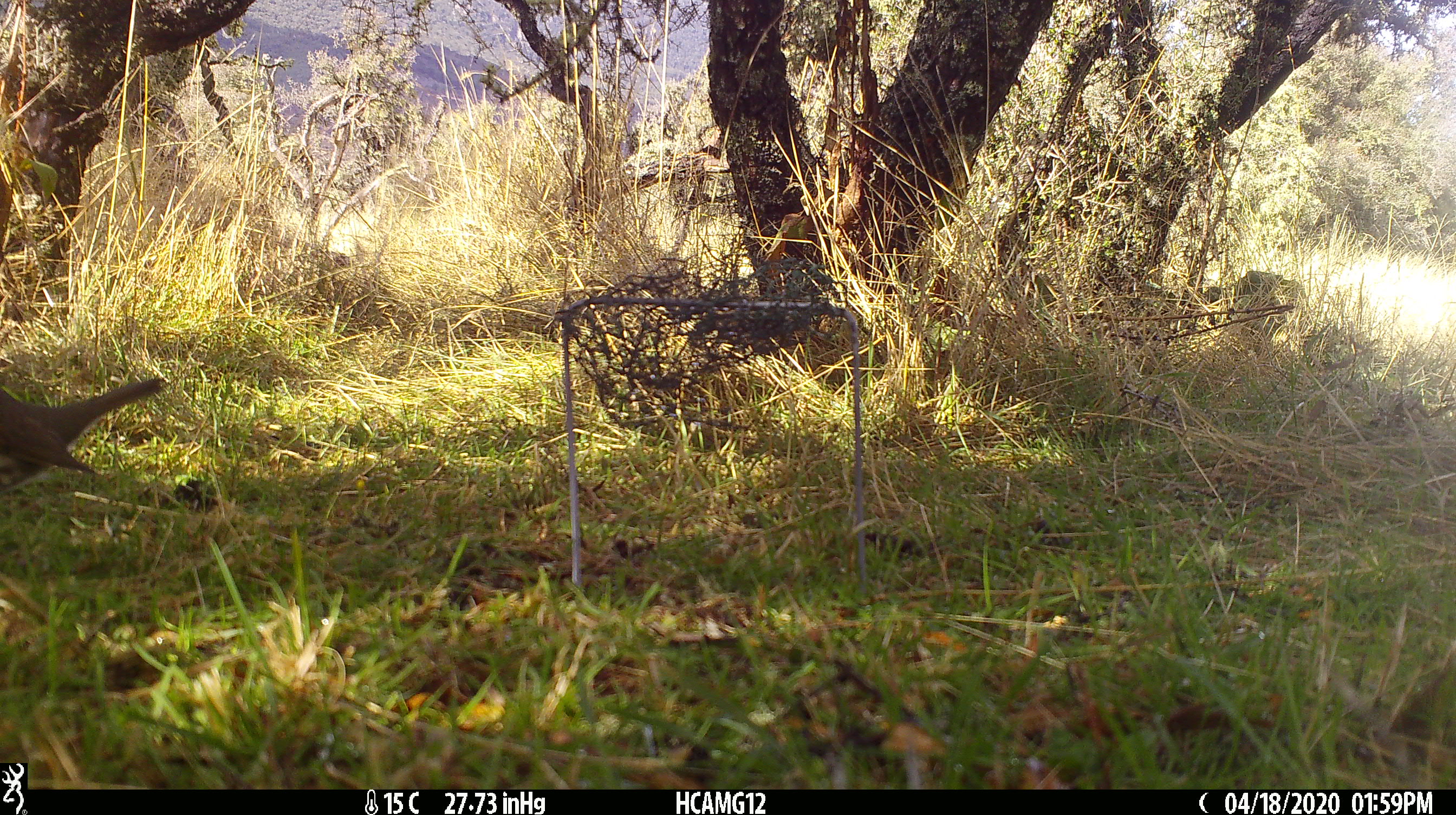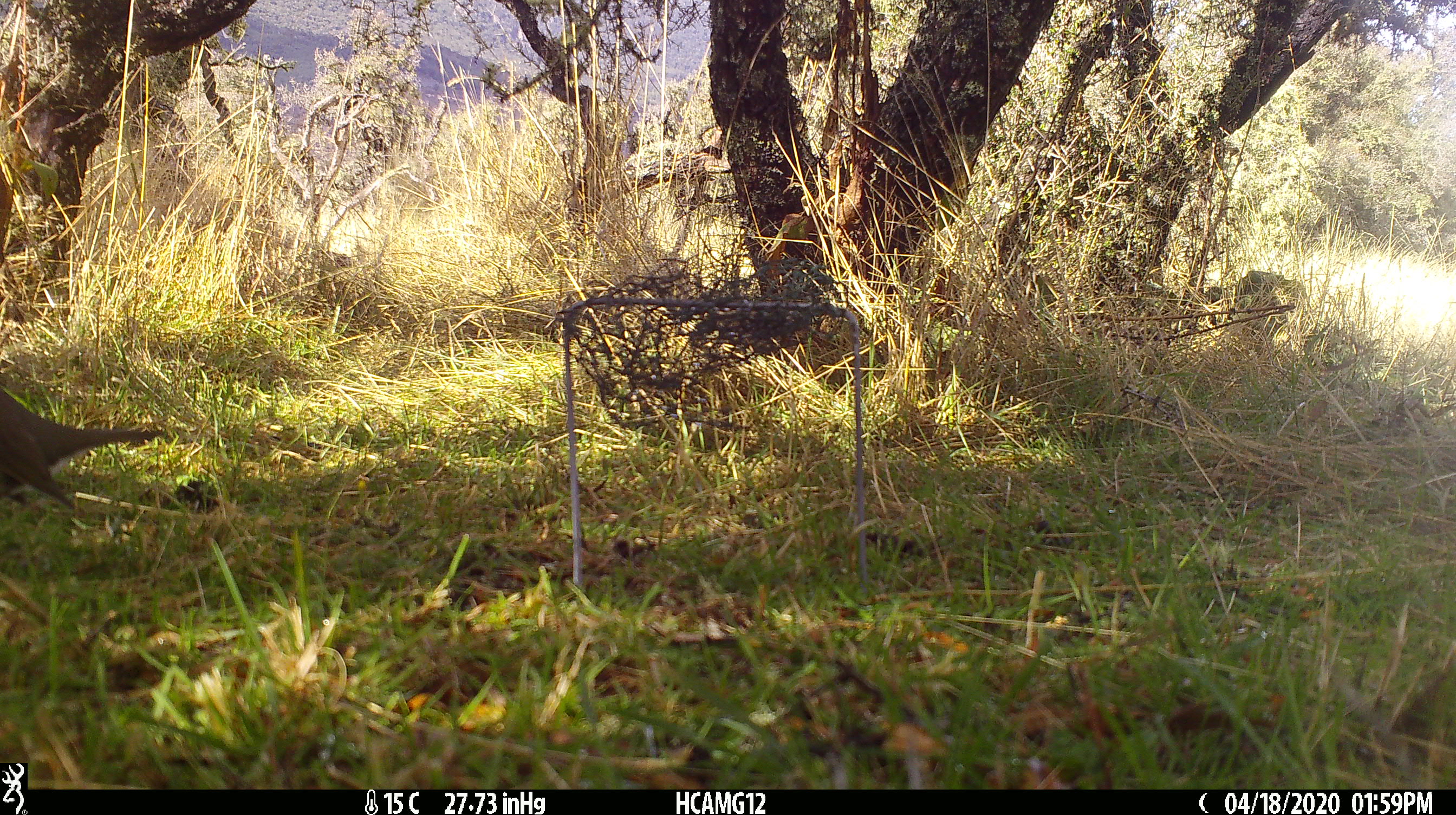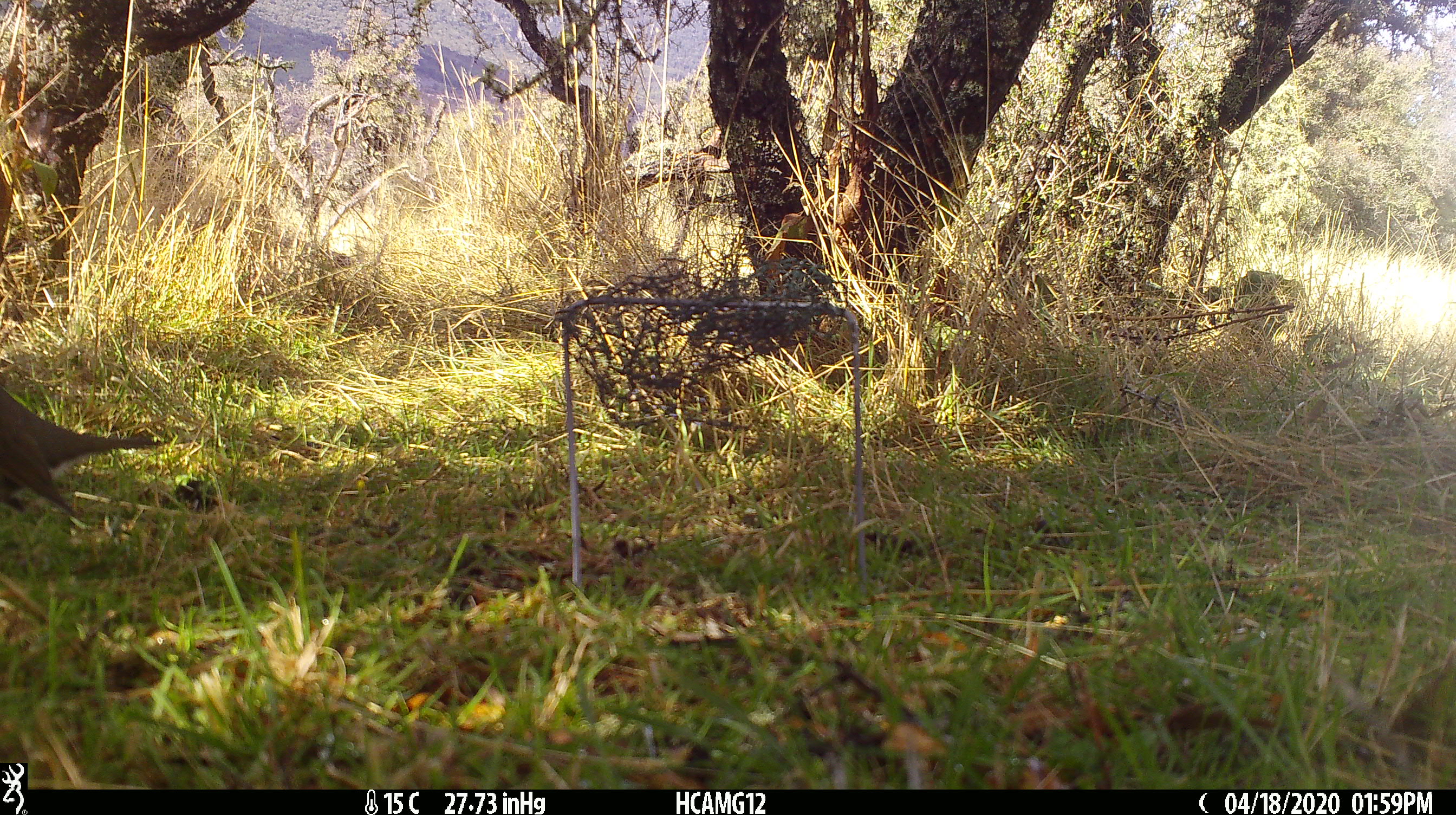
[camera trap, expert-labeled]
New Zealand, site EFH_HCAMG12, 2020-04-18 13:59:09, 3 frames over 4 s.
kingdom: Animalia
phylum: Chordata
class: Aves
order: Passeriformes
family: Turdidae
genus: Turdus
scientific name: Turdus philomelos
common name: song thrush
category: thrush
Thrush (song thrush) (Turdus philomelos).